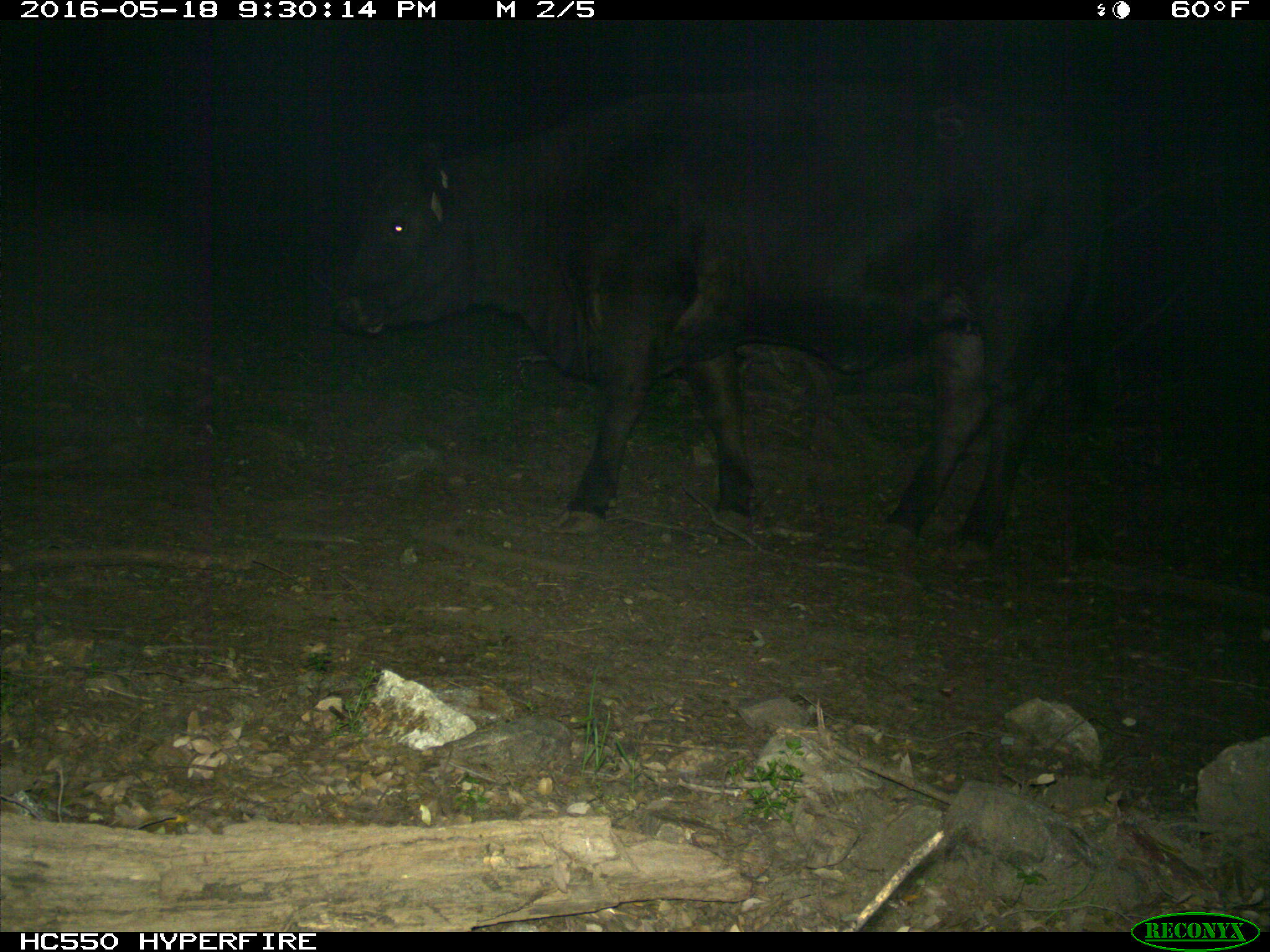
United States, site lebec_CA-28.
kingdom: Animalia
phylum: Chordata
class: Mammalia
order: Artiodactyla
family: Bovidae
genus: Bos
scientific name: Bos taurus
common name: domestic cow